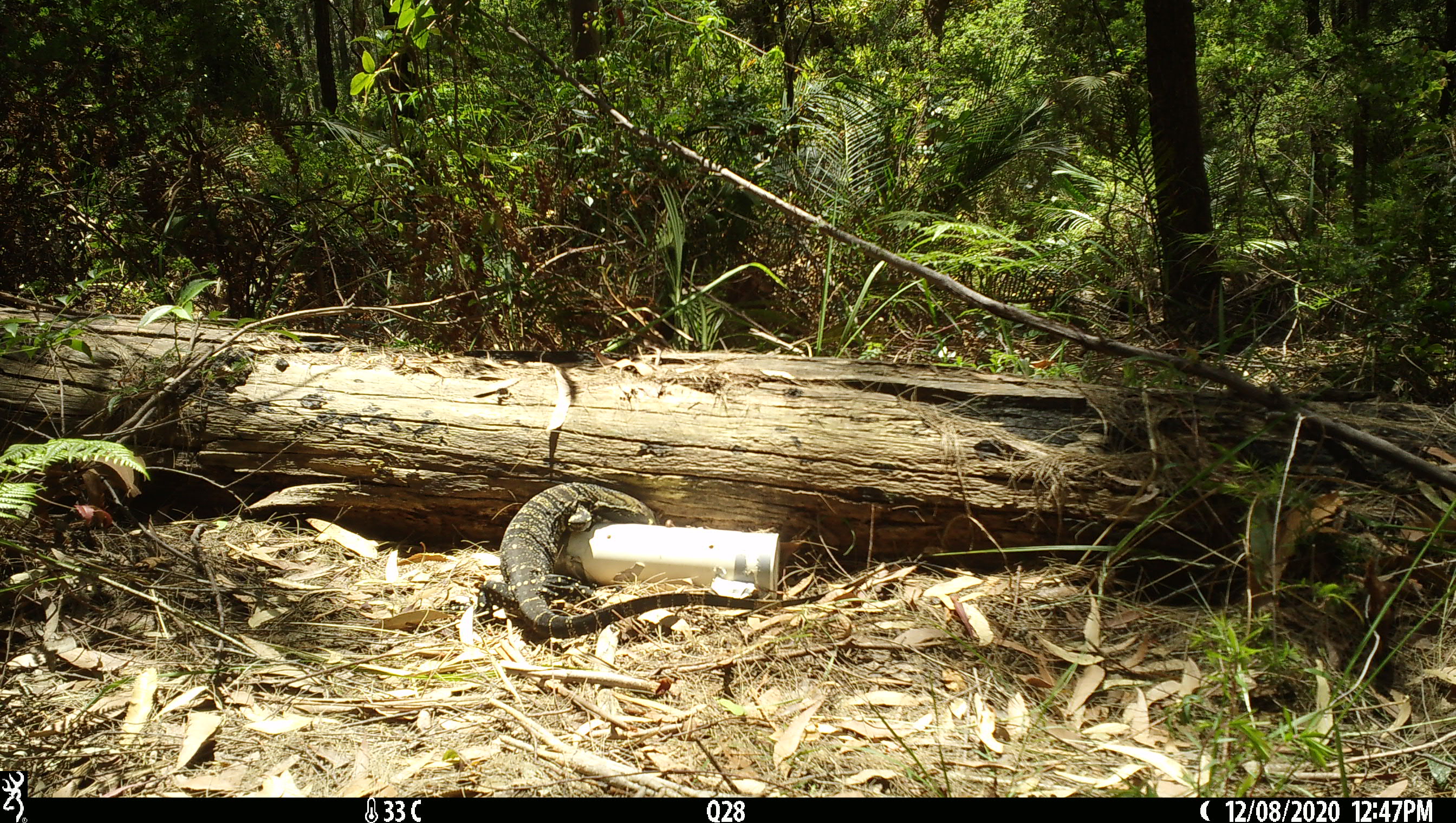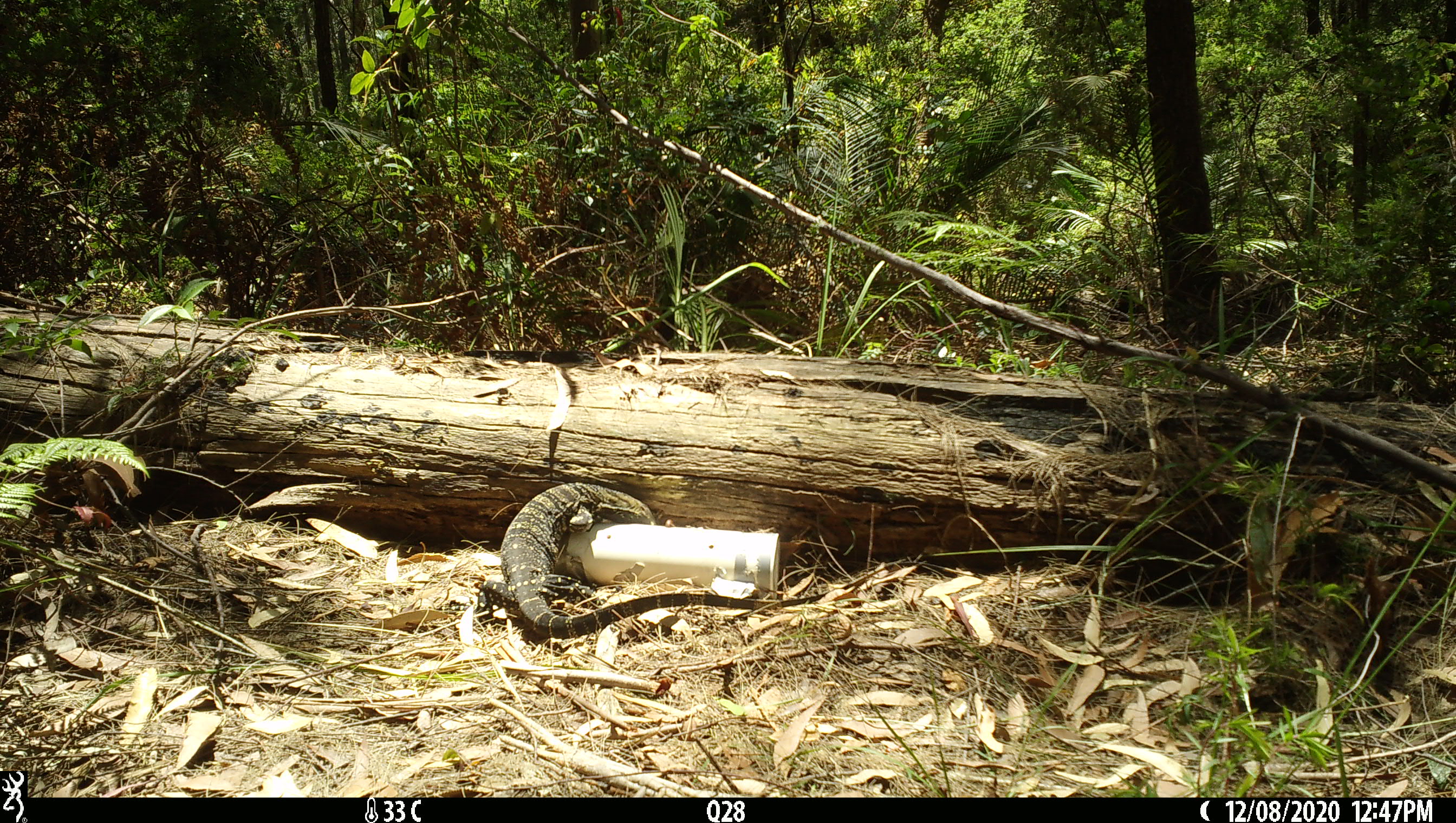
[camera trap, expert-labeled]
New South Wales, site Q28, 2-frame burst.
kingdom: Animalia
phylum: Chordata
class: Reptilia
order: Squamata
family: Varanidae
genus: Varanus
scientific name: Varanus varius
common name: lace monitor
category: goanna